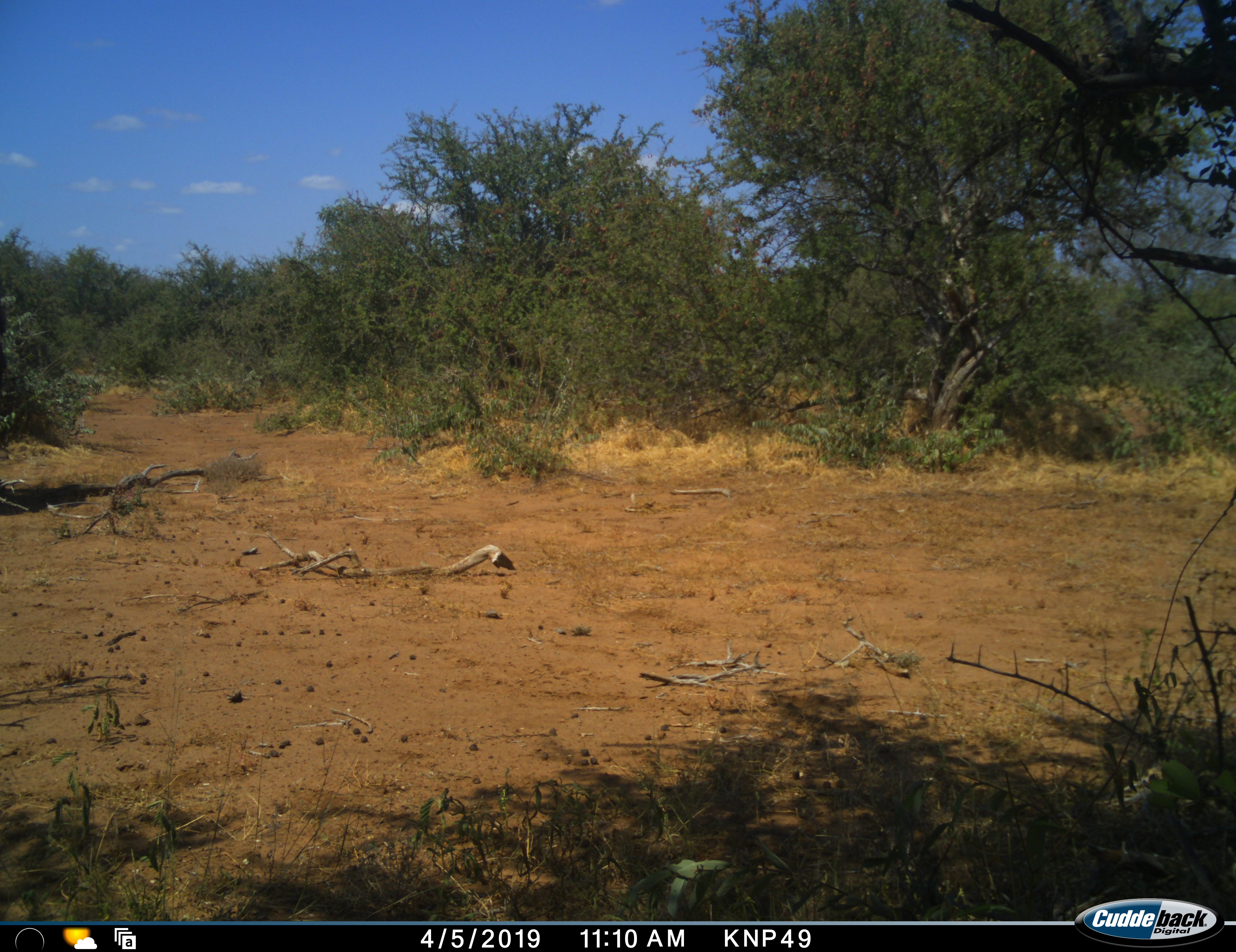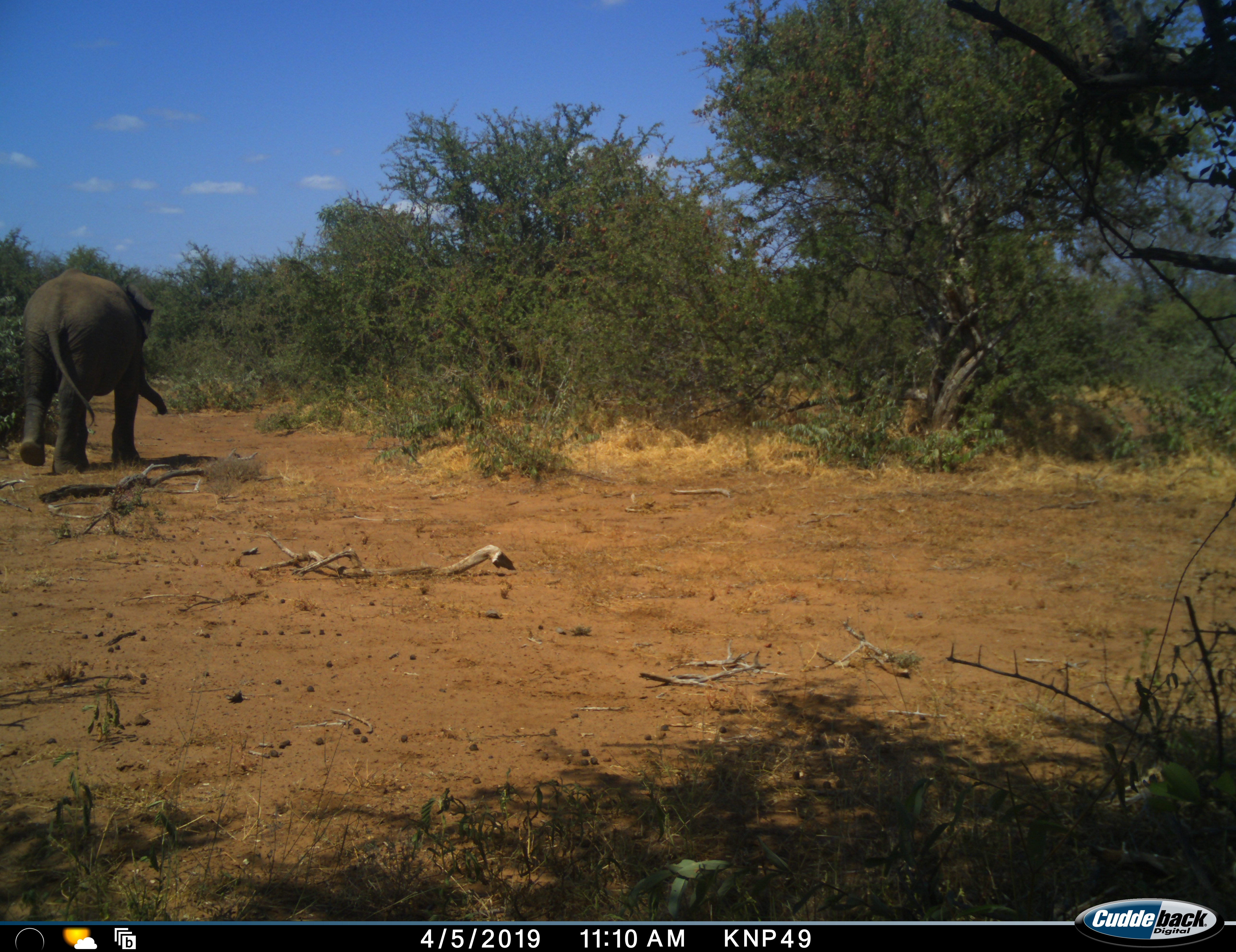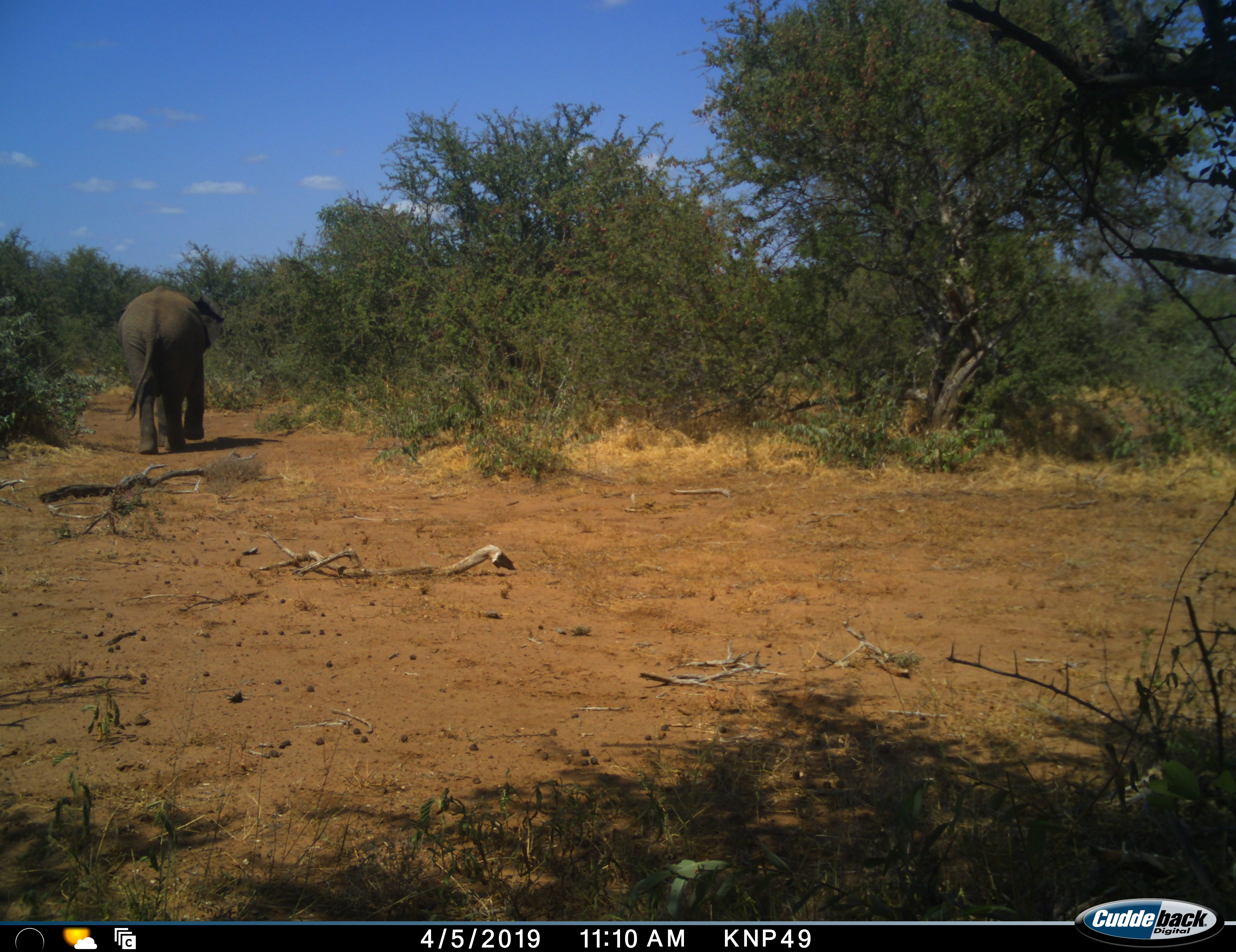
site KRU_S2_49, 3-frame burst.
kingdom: Animalia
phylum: Chordata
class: Mammalia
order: Proboscidea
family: Elephantidae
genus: Loxodonta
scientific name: Loxodonta africana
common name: african bush elephant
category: elephant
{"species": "elephant (african bush elephant) (Loxodonta africana)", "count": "1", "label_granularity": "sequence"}